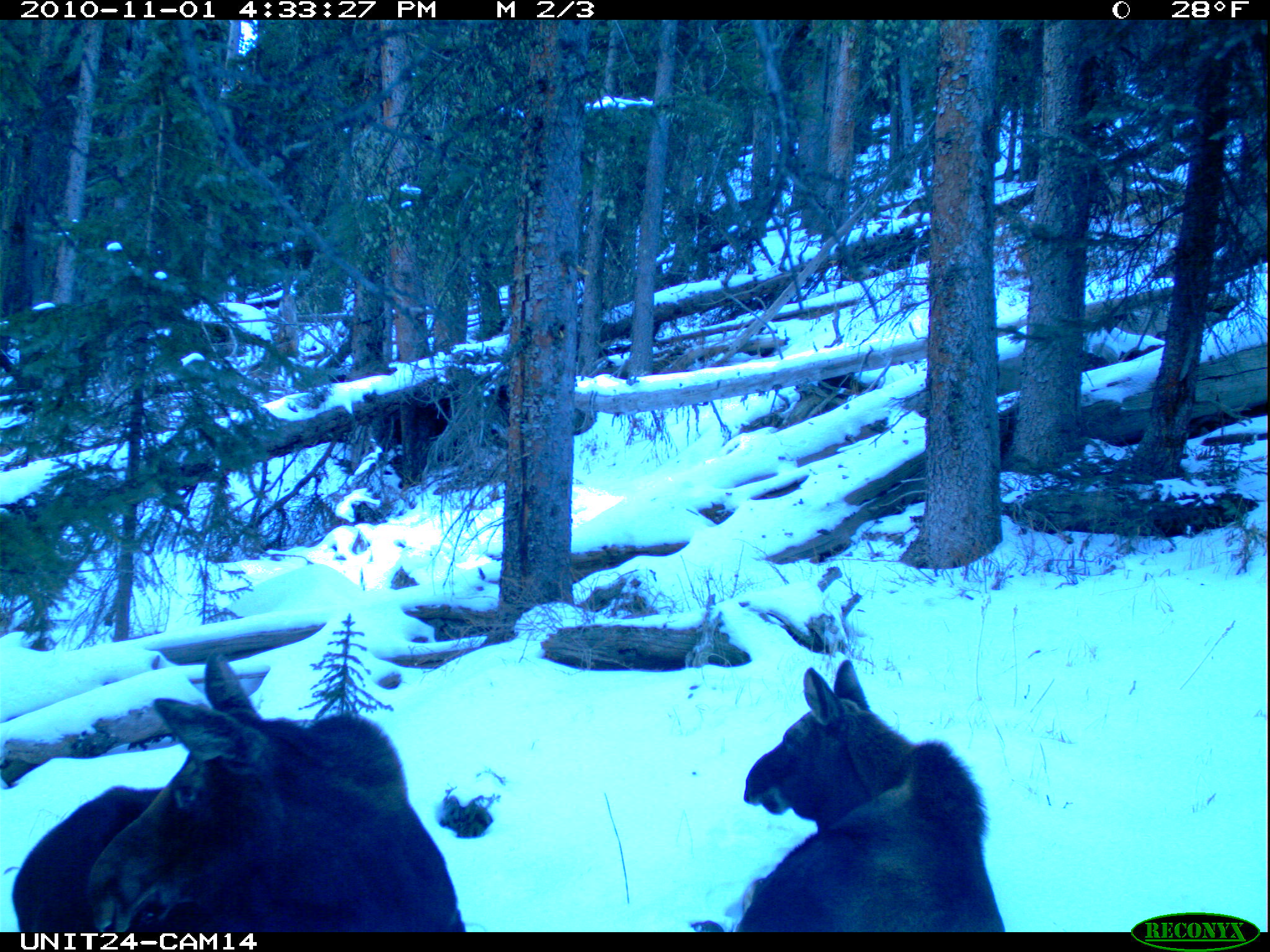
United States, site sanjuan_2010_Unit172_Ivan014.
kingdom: Animalia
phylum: Chordata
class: Mammalia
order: Artiodactyla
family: Cervidae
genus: Alces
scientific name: Alces alces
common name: moose